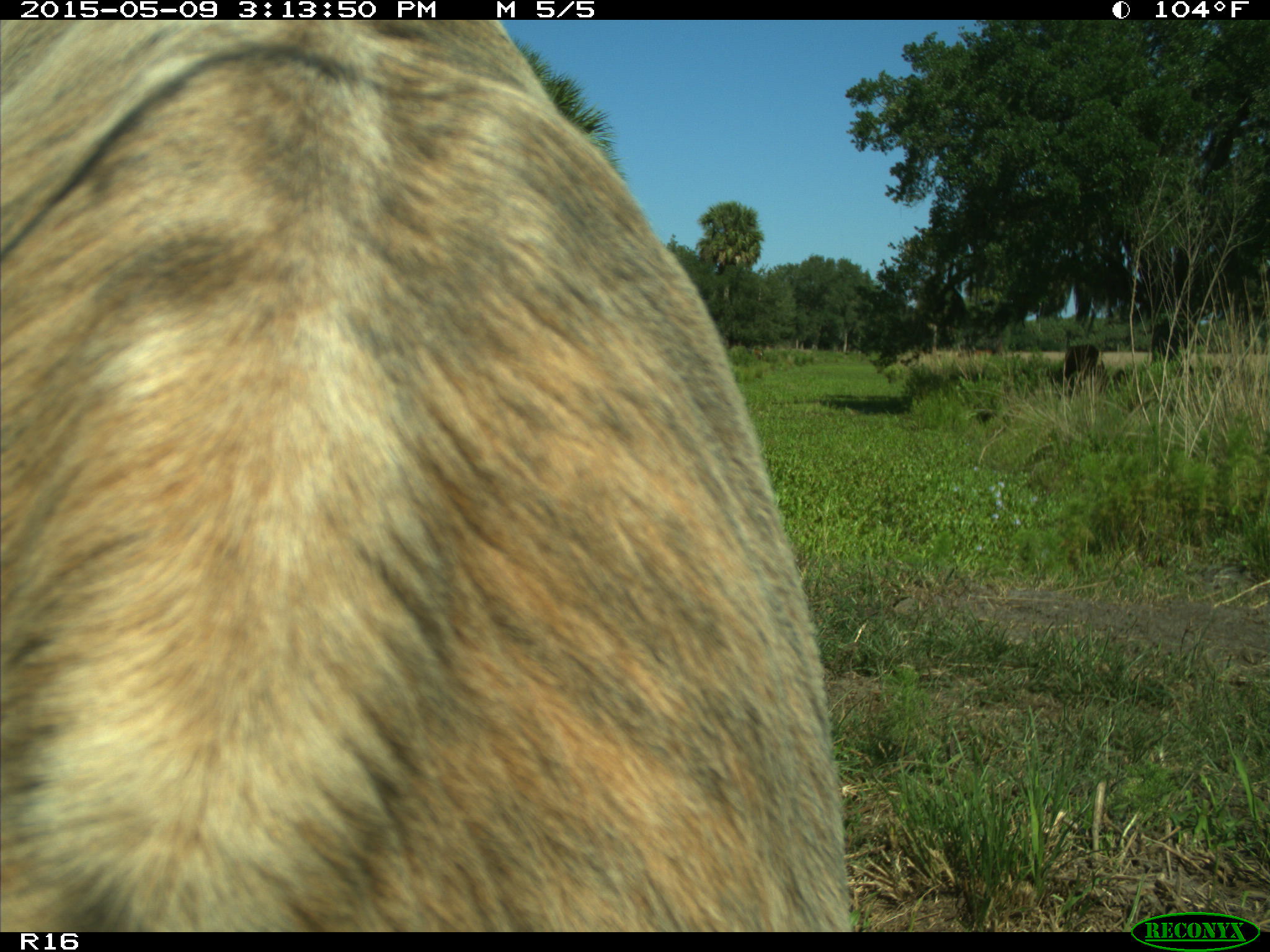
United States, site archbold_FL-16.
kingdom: Animalia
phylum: Chordata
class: Mammalia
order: Artiodactyla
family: Bovidae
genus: Bos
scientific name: Bos taurus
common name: domestic cow